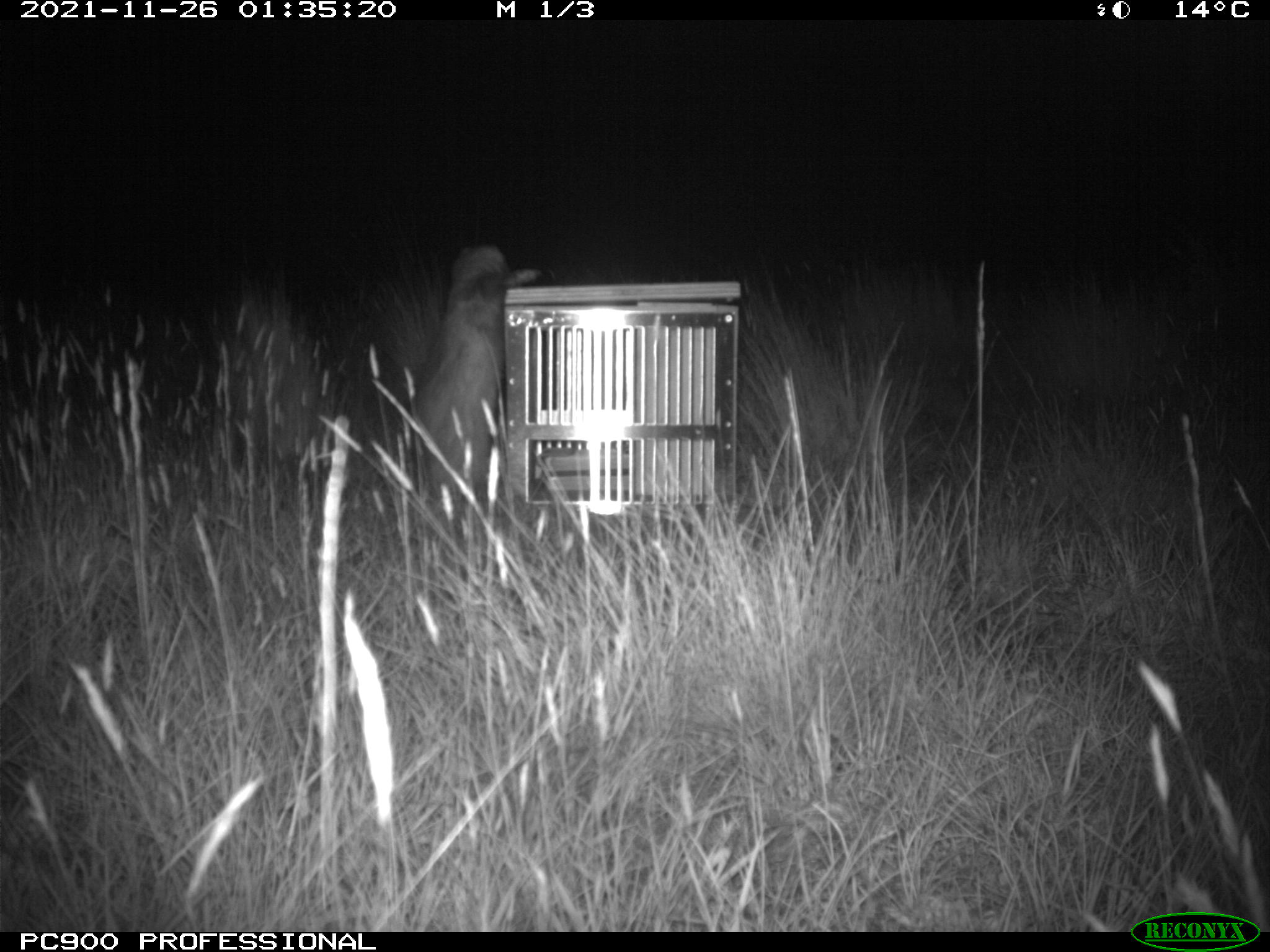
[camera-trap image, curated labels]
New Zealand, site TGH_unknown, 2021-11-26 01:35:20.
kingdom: Animalia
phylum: Chordata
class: Mammalia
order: Carnivora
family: Mustelidae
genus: Mustela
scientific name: Mustela furo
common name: ferret